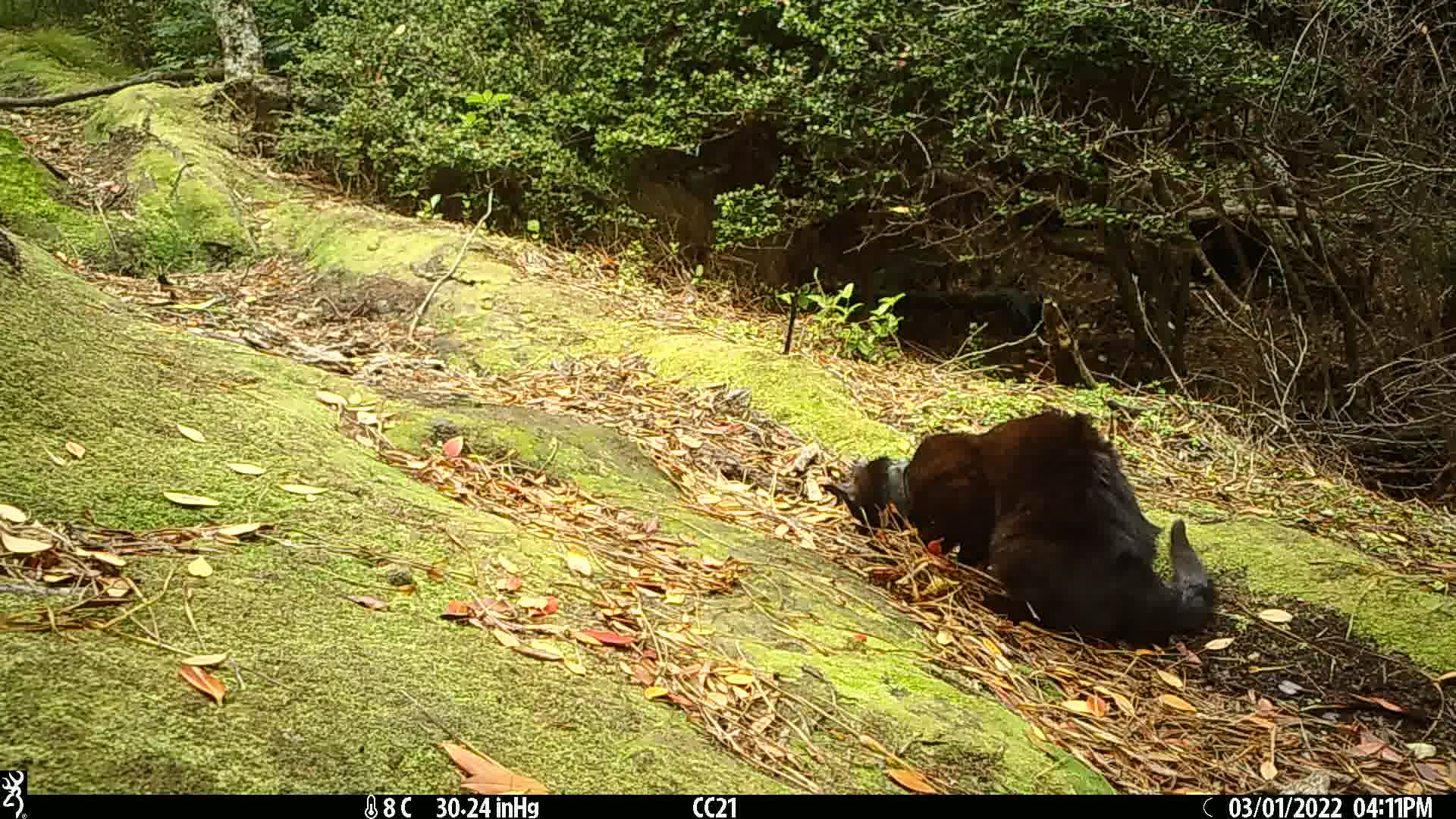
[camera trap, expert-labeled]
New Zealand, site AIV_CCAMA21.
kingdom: Animalia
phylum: Chordata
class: Mammalia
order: Carnivora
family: Felidae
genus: Felis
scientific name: Felis catus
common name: domestic cat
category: cat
Cat (domestic cat) (Felis catus).